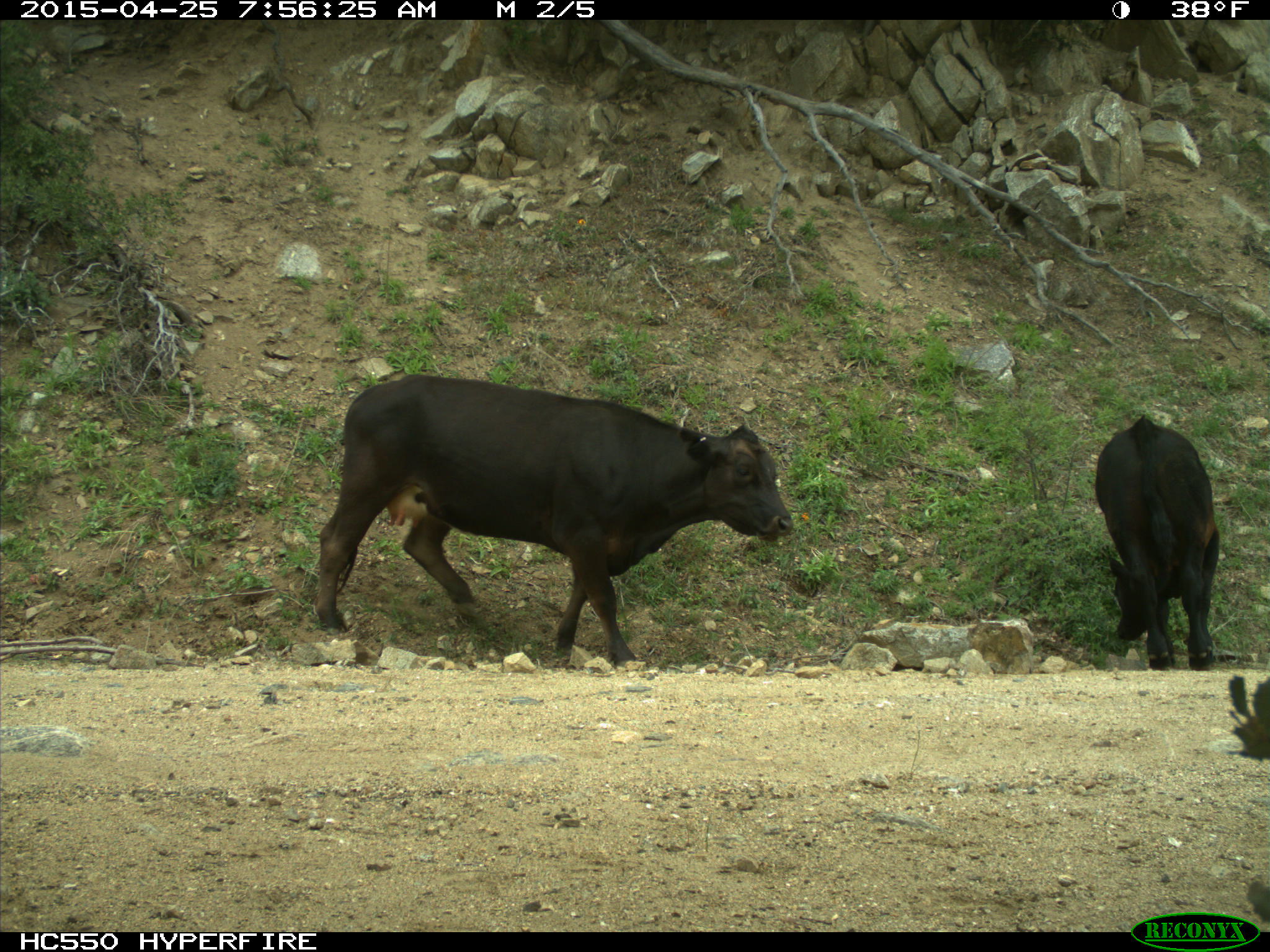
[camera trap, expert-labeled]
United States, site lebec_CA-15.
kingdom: Animalia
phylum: Chordata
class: Mammalia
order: Artiodactyla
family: Bovidae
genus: Bos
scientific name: Bos taurus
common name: domestic cow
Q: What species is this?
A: Bos taurus (domestic cow).